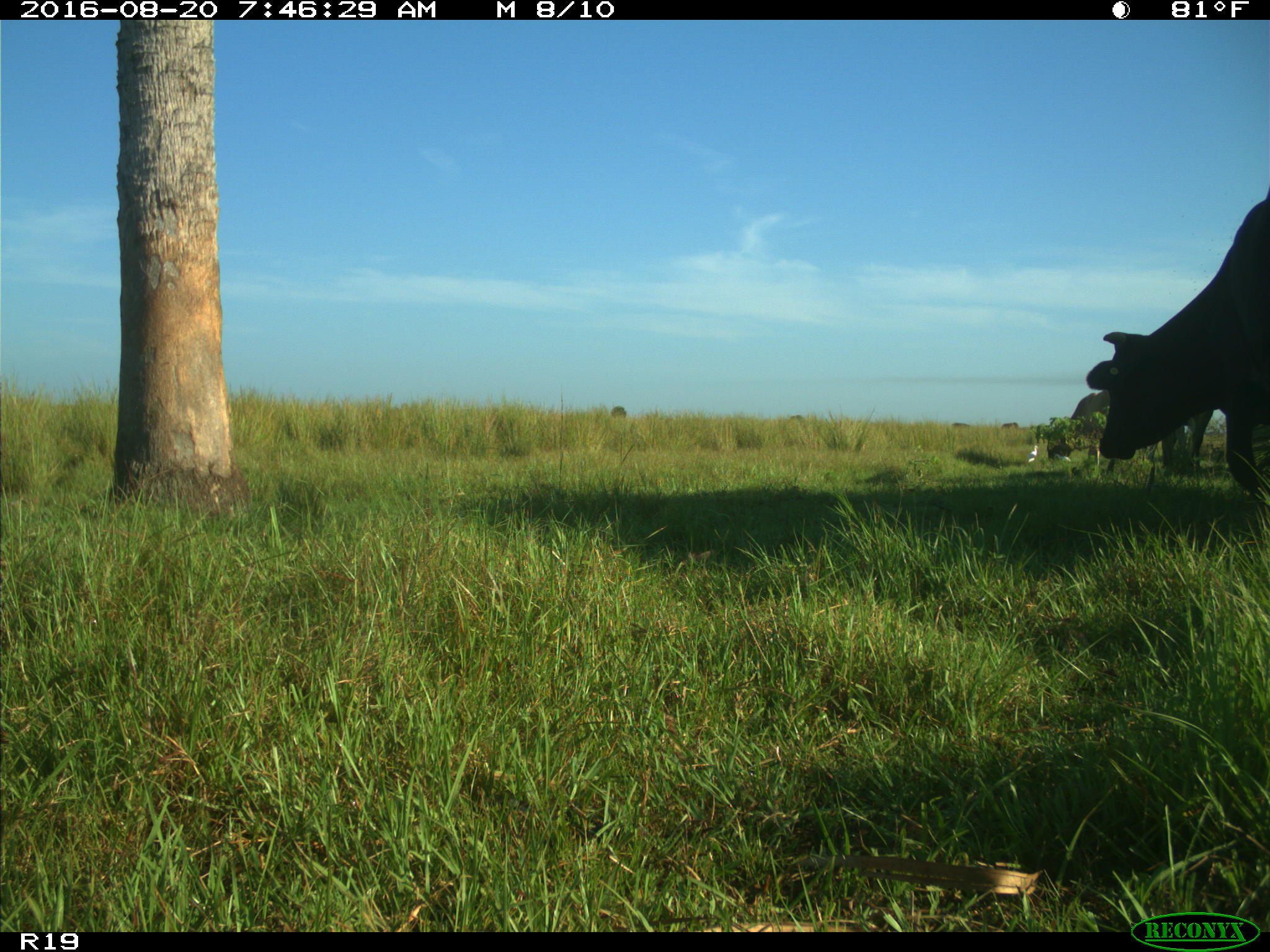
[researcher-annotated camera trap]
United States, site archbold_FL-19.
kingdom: Animalia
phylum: Chordata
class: Mammalia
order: Artiodactyla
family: Bovidae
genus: Bos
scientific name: Bos taurus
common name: domestic cow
Bos taurus (domestic cow).